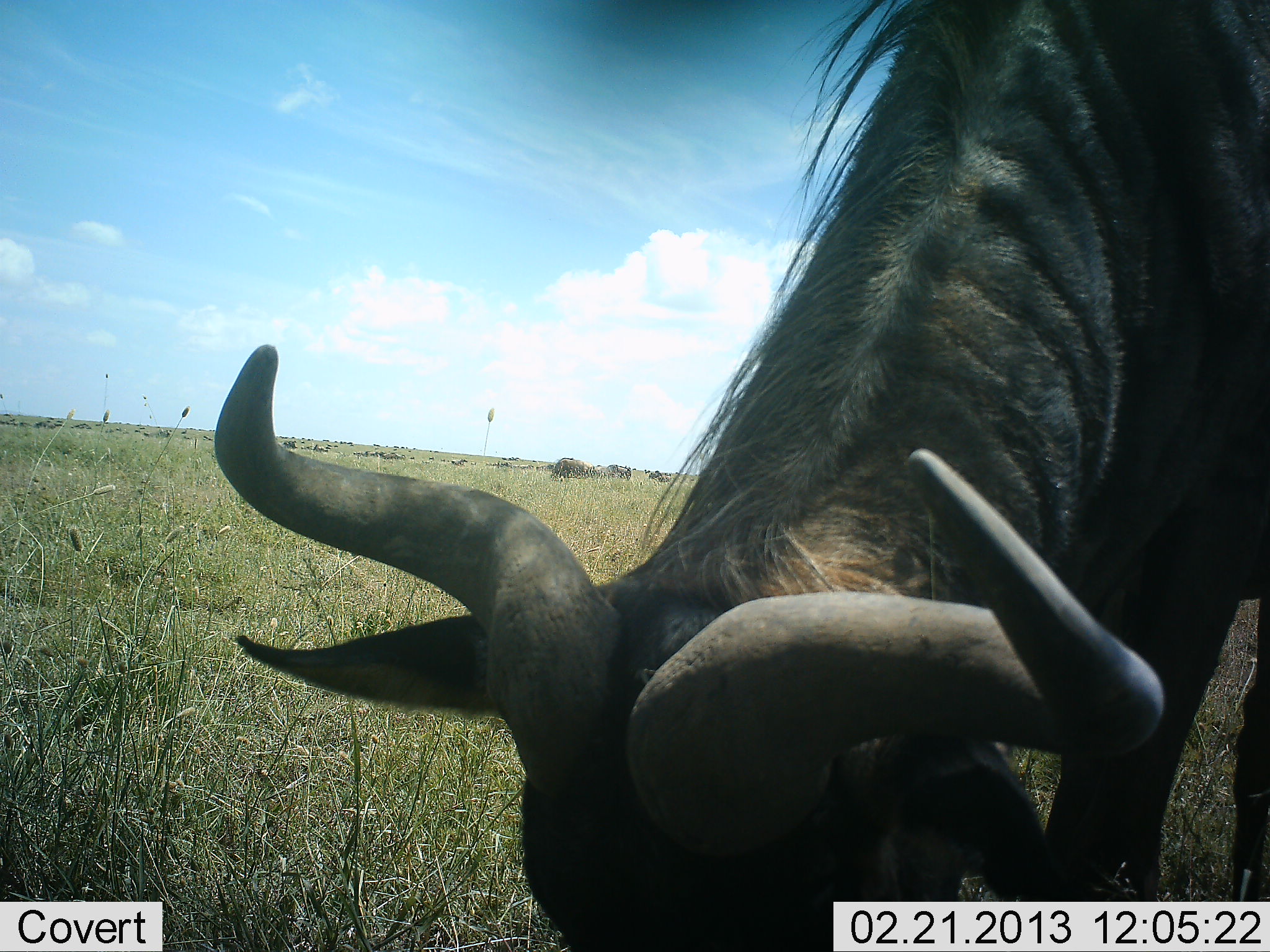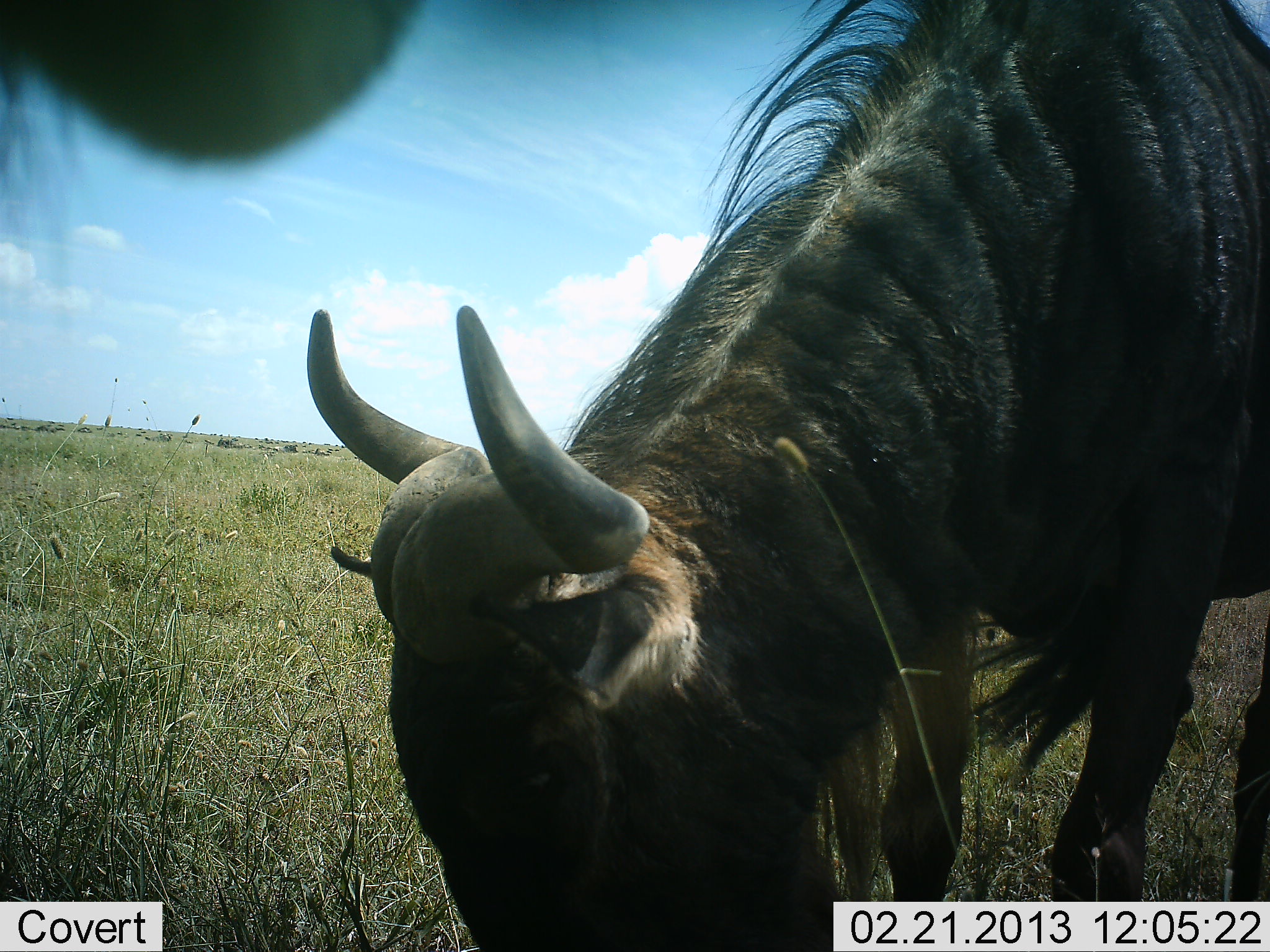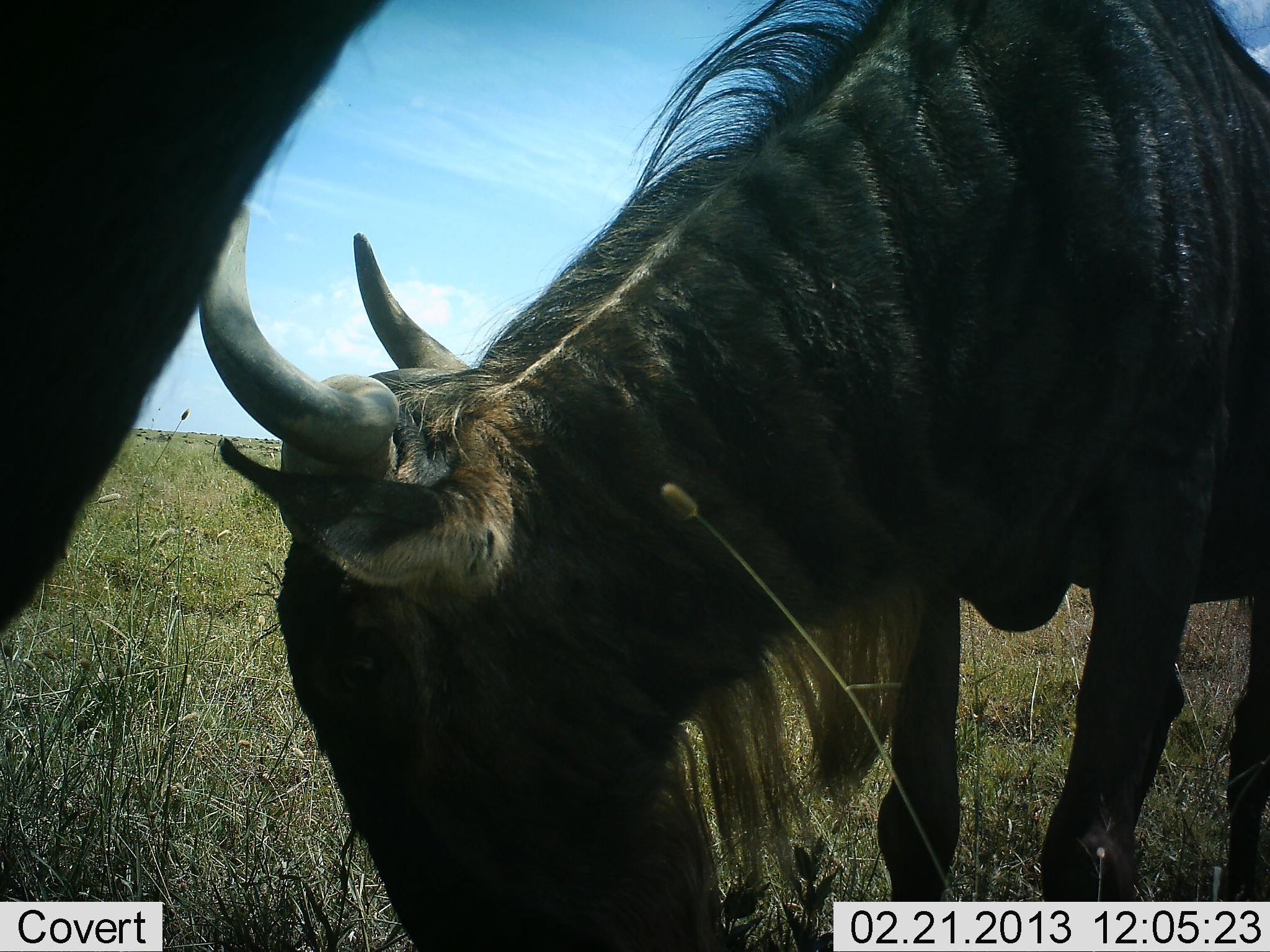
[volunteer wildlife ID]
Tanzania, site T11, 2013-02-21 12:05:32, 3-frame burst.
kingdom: Animalia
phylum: Chordata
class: Mammalia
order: Artiodactyla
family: Bovidae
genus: Connochaetes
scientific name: Connochaetes taurinus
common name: blue wildebeest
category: wildebeest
Wildebeest (blue wildebeest) (Connochaetes taurinus), count 2. Behavior (volunteer vote fractions): standing 40%, resting 0%, moving 3%, interacting 0%. Young present (vote fraction): 0%. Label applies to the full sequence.